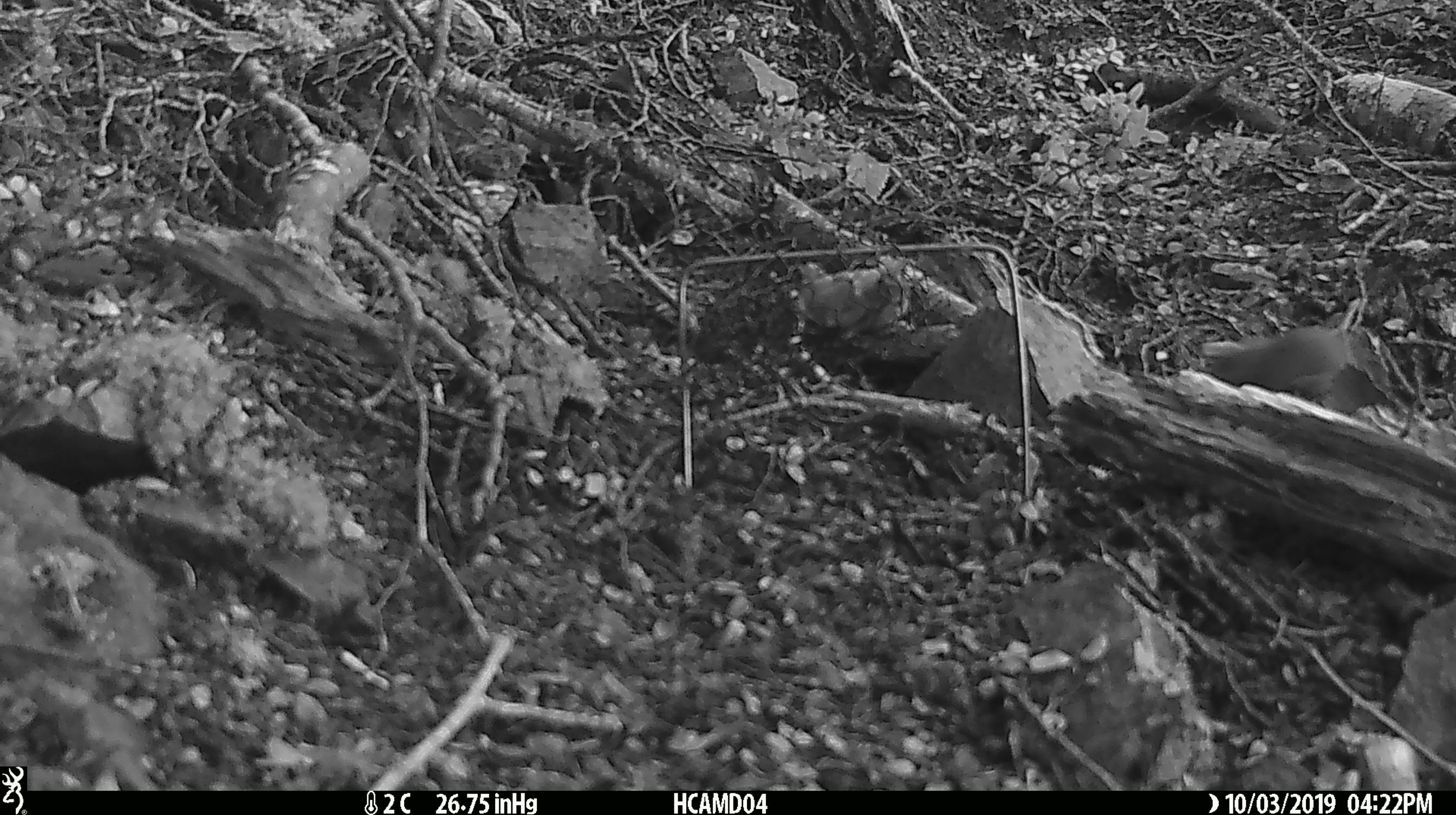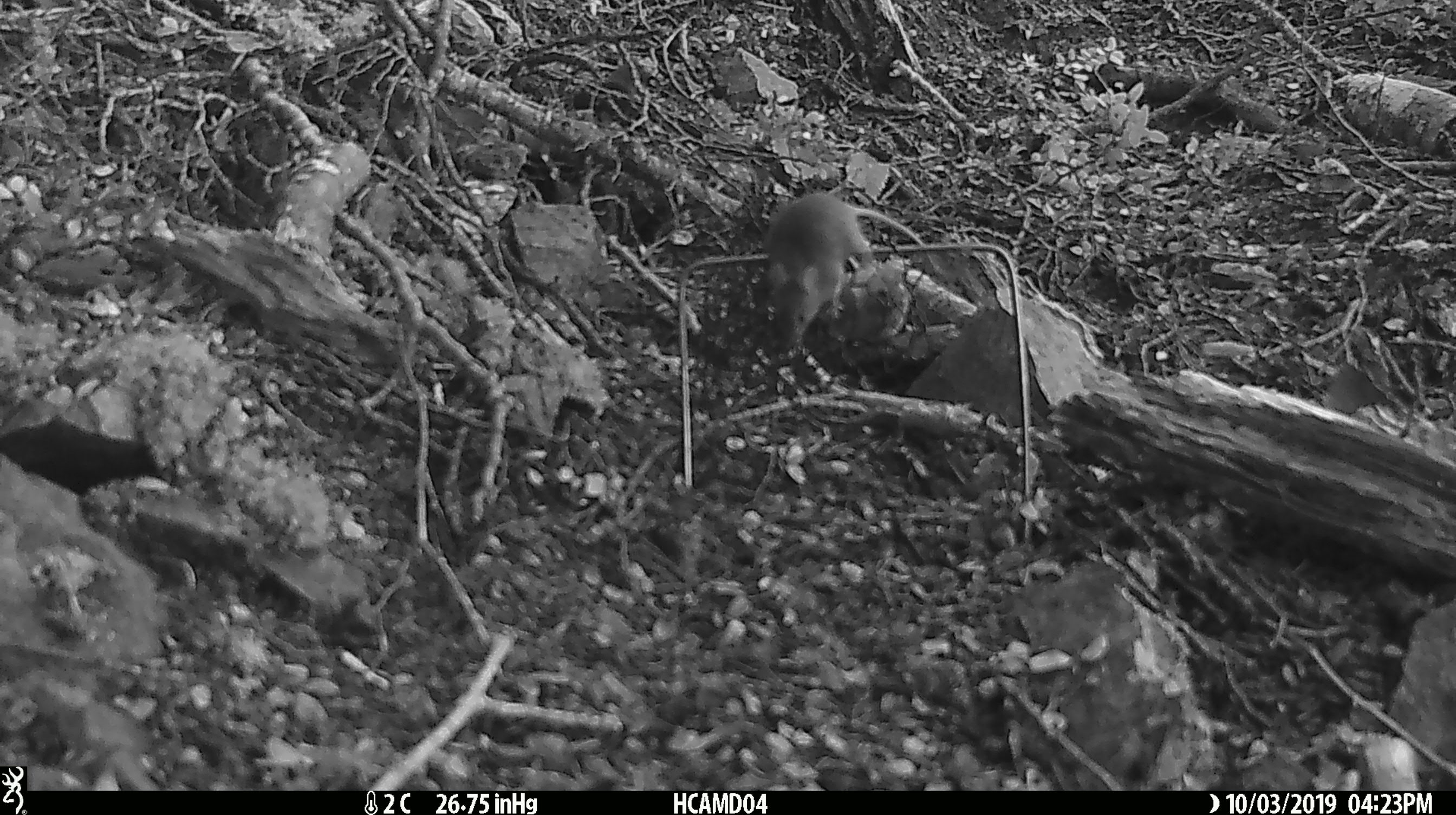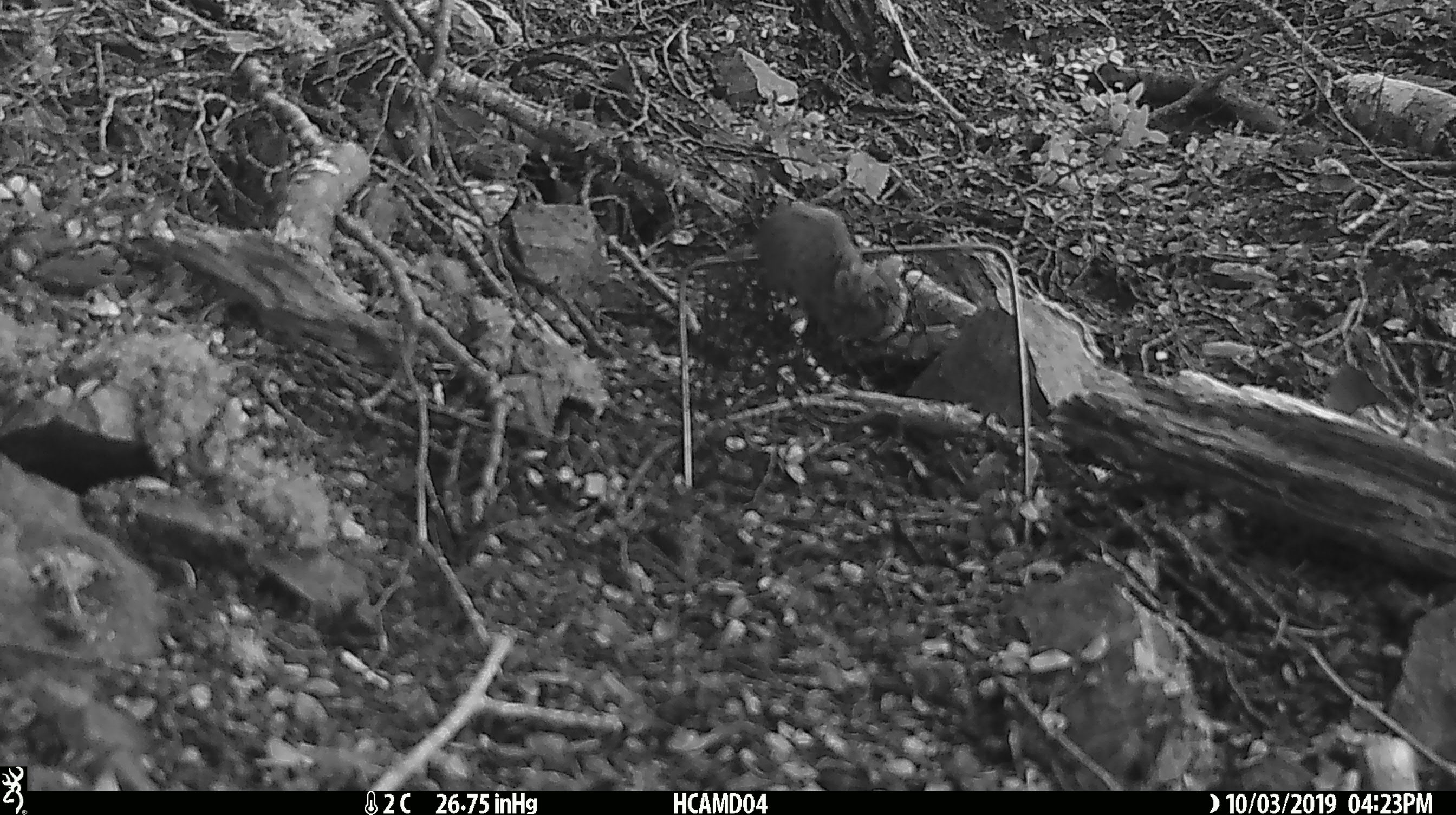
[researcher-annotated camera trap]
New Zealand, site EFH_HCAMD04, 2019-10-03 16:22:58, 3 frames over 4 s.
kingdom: Animalia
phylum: Chordata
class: Mammalia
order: Rodentia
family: Muridae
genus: Mus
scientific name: Mus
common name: mouse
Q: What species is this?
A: Mouse (Mus).